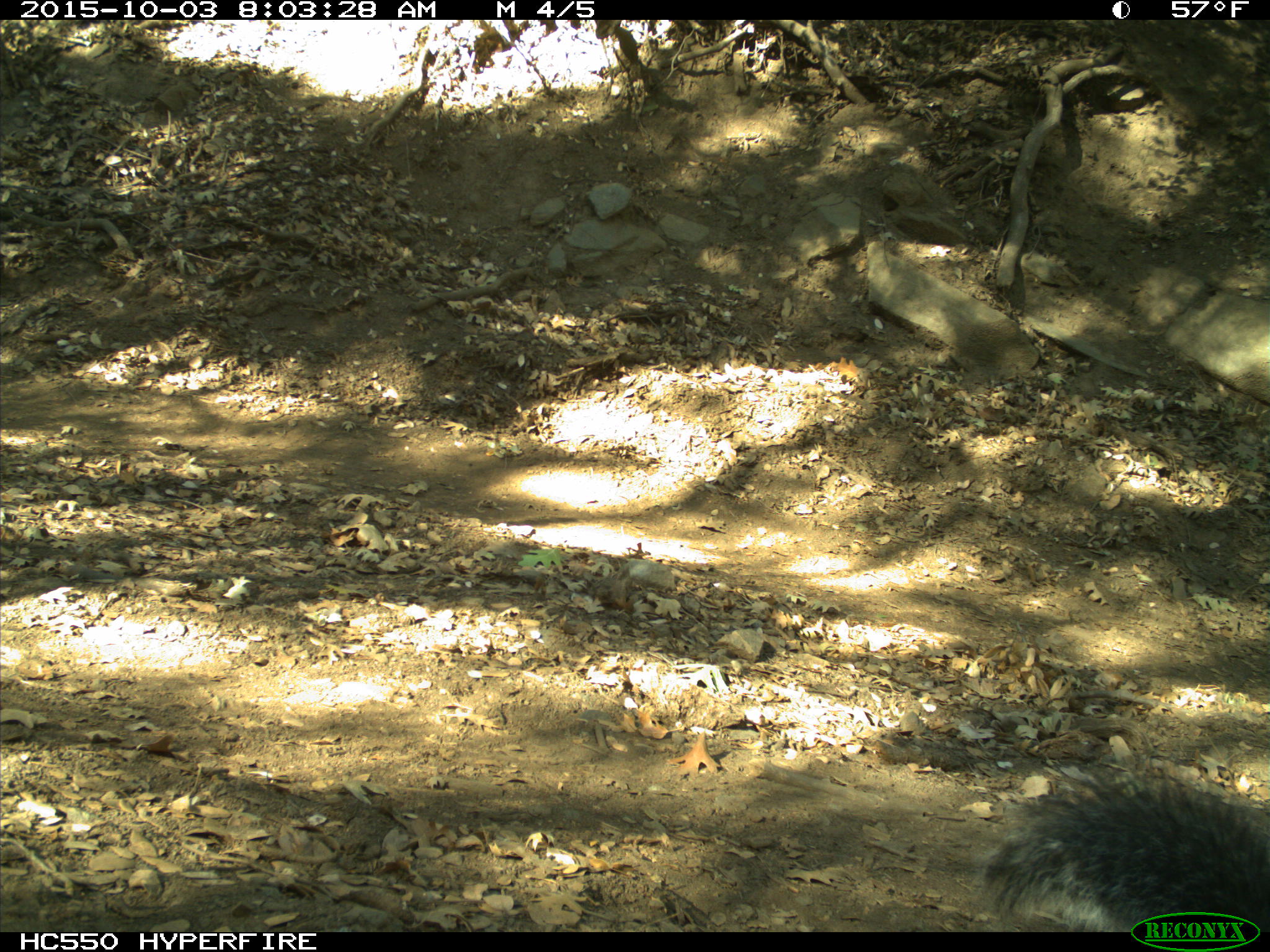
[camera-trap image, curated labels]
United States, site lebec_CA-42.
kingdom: Animalia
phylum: Chordata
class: Mammalia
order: Rodentia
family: Sciuridae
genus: Sciurus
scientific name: Sciurus carolinensis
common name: eastern gray squirrel